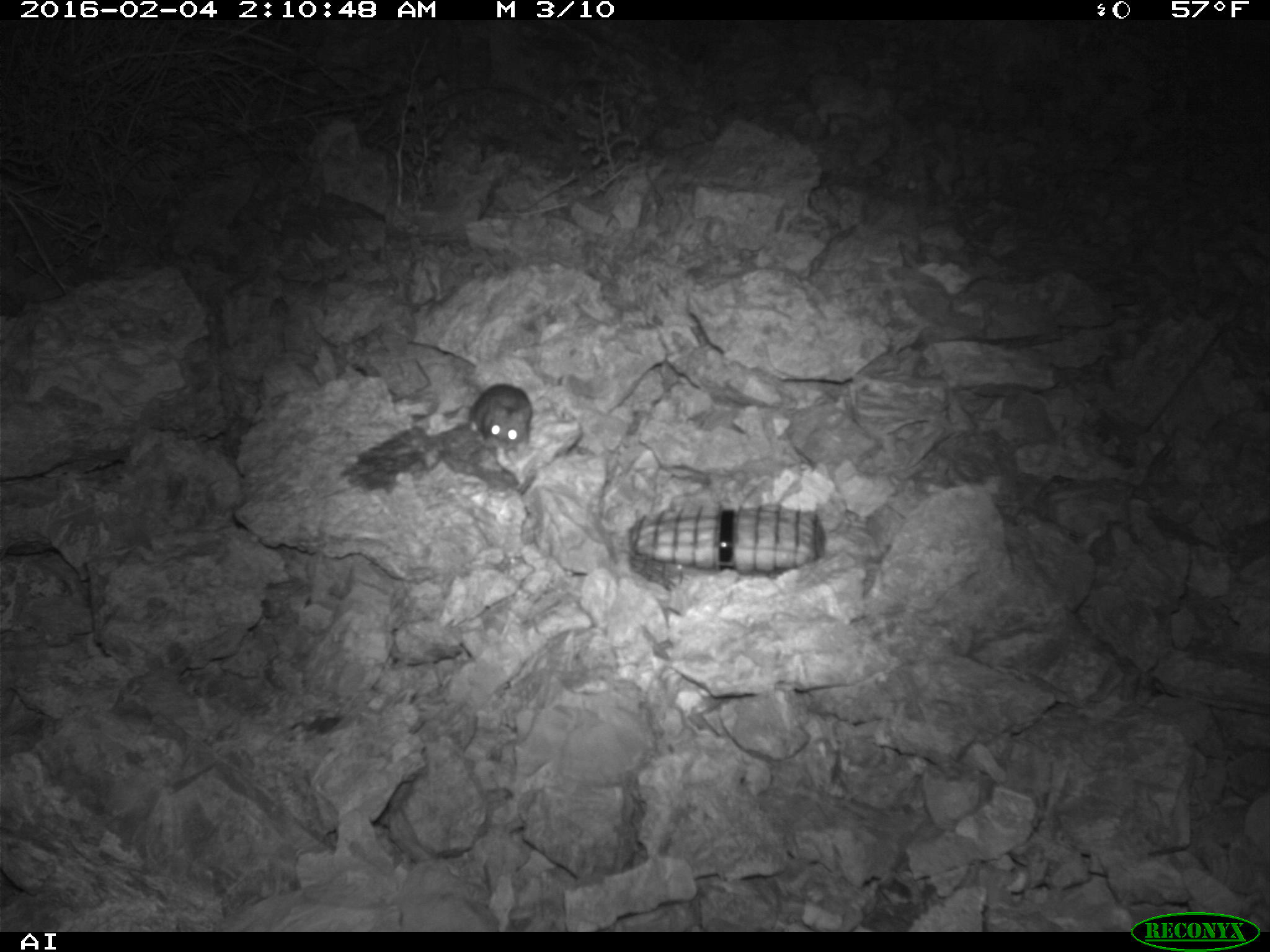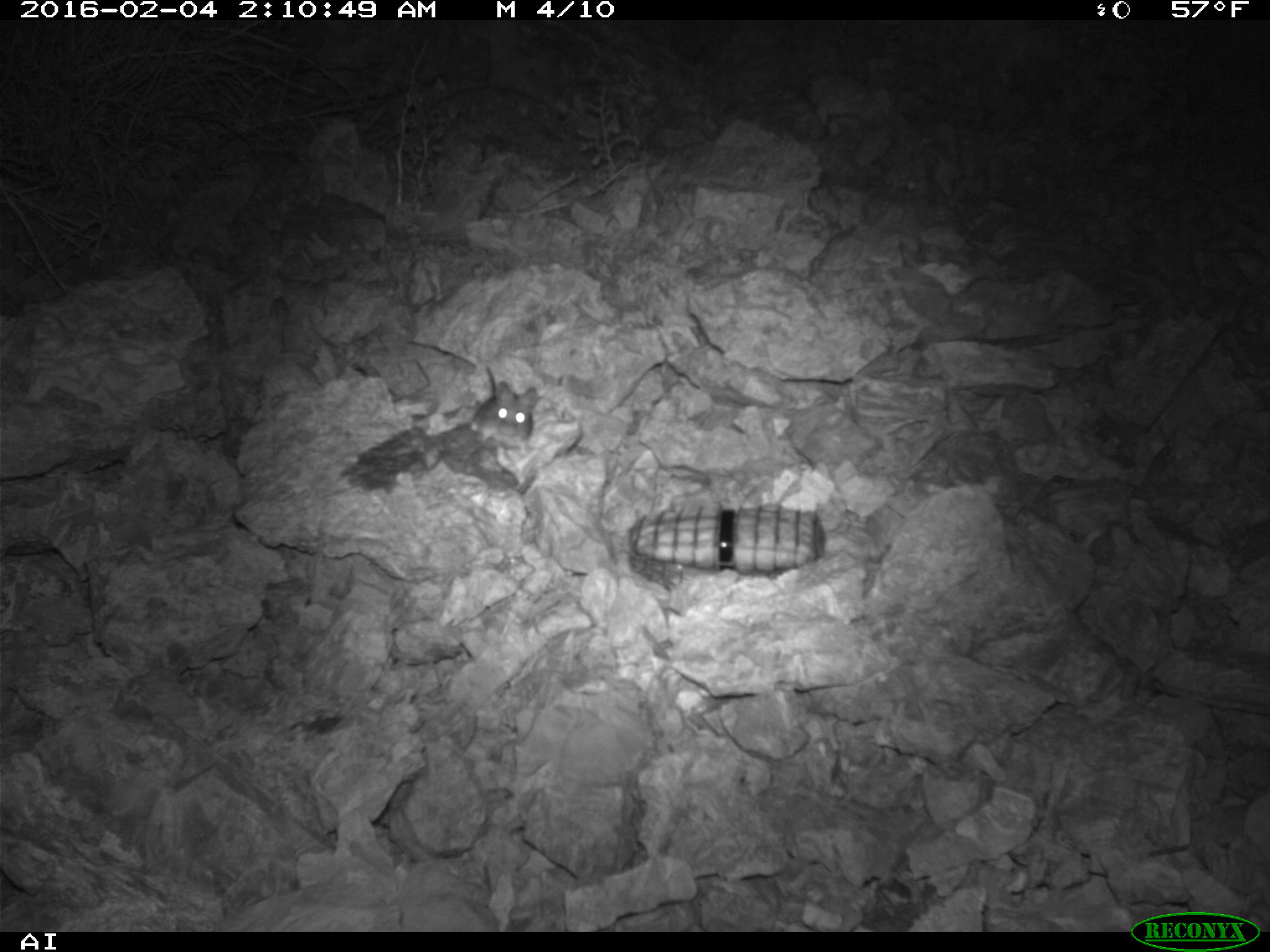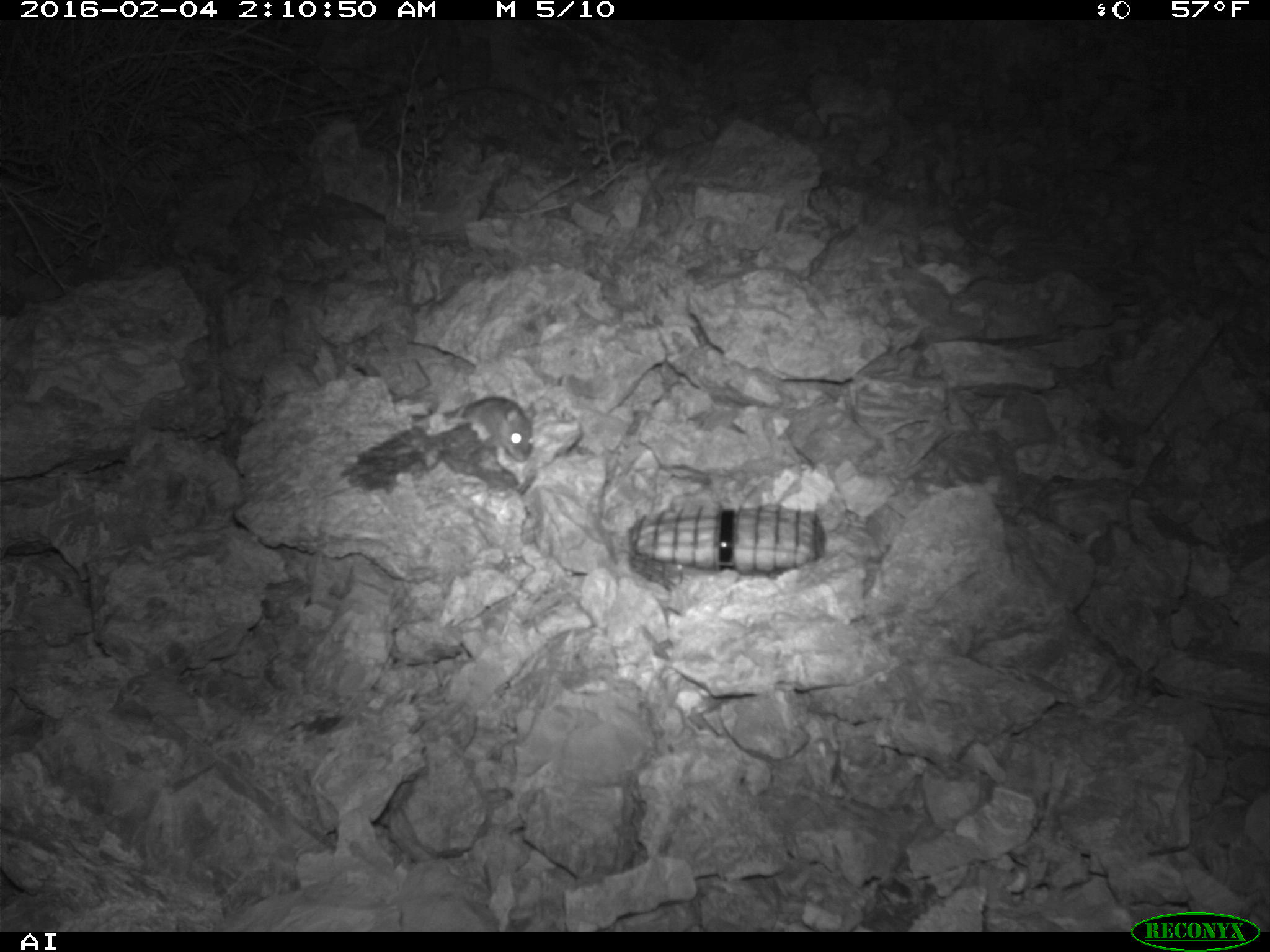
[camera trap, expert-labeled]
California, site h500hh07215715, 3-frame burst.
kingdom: Animalia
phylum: Chordata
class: Mammalia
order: Rodentia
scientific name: Rodentia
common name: rodent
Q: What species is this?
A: Rodent (Rodentia).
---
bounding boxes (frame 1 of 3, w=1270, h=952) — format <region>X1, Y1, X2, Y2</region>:
rodent: <region>469, 384, 532, 453</region>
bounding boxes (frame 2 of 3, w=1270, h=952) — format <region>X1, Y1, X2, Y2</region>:
rodent: <region>474, 363, 536, 448</region>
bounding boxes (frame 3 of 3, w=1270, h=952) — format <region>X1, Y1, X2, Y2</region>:
rodent: <region>449, 395, 540, 463</region>